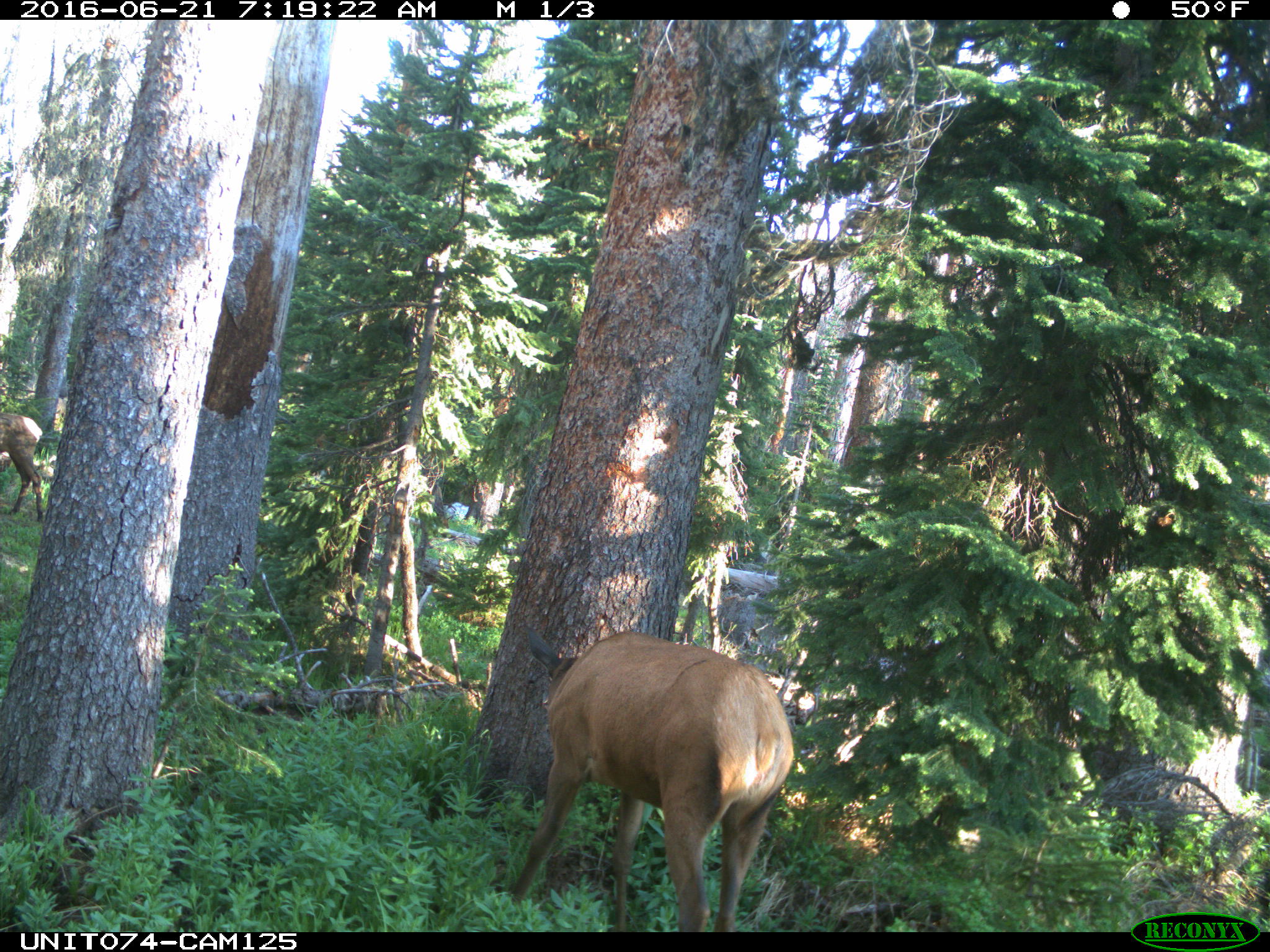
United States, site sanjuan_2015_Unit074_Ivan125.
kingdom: Animalia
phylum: Chordata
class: Mammalia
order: Artiodactyla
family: Cervidae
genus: Cervus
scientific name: Cervus elaphus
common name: red deer